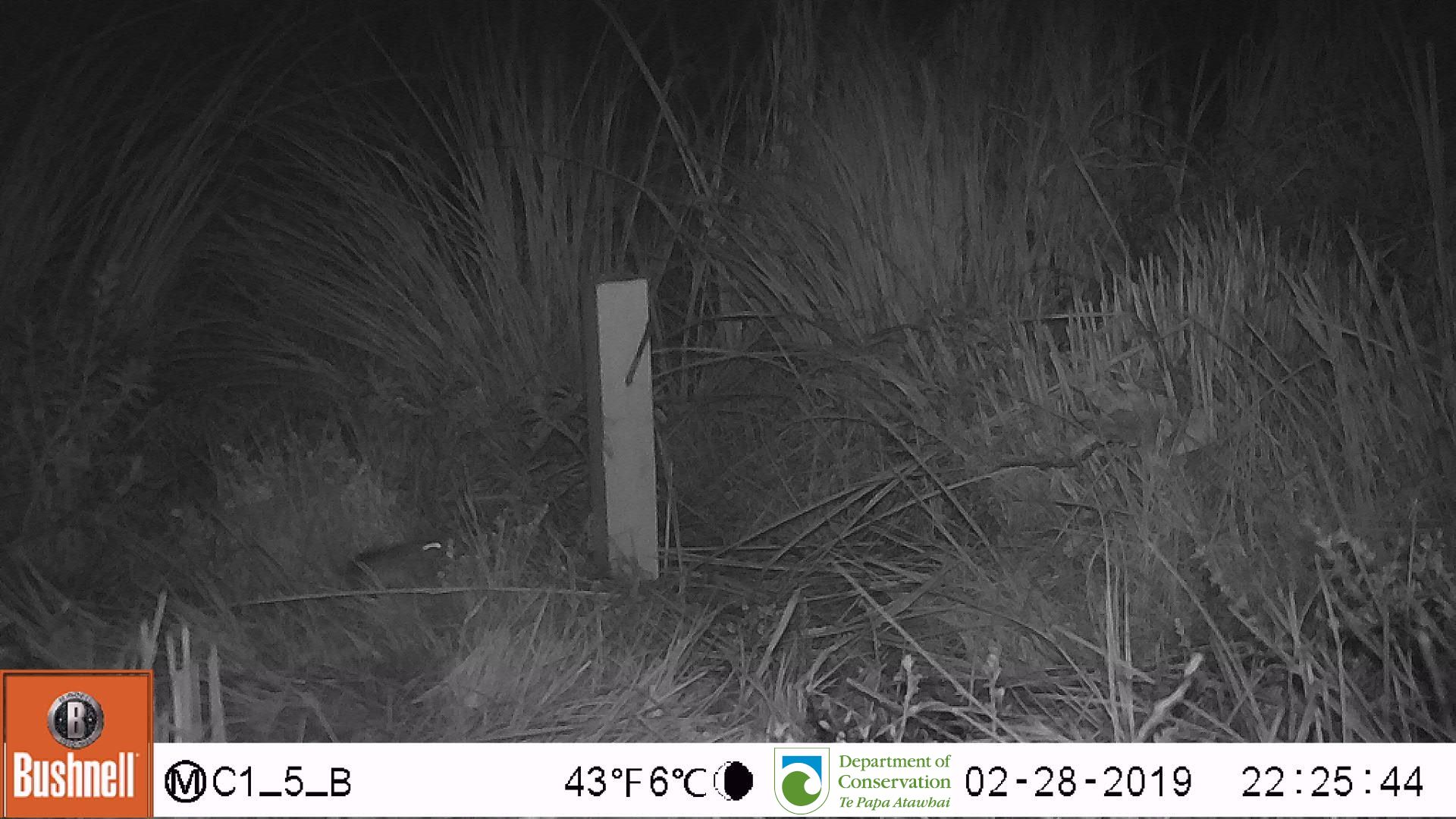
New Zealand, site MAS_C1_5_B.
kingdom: Animalia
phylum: Chordata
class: Mammalia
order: Rodentia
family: Muridae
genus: Mus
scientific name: Mus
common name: mouse